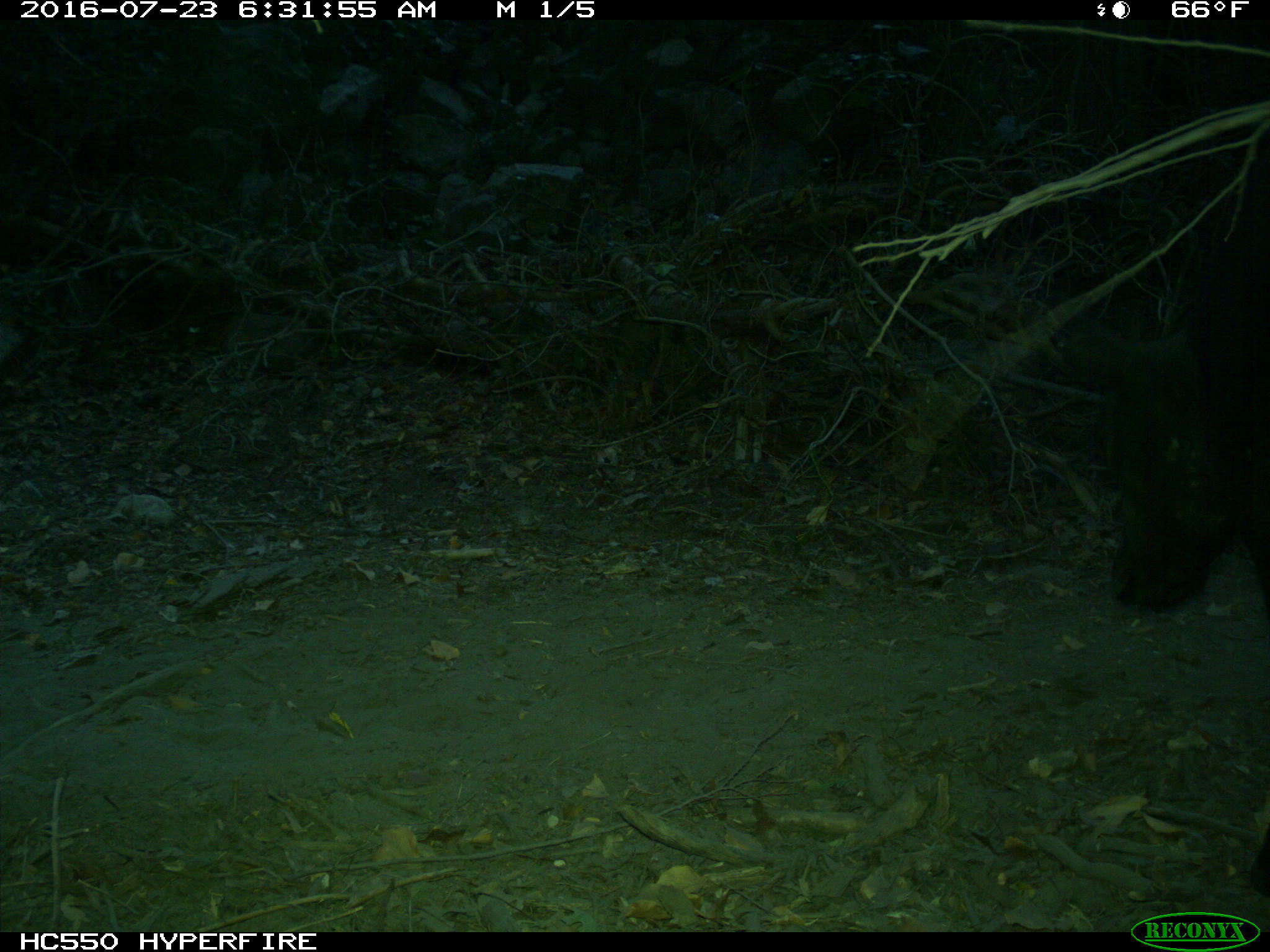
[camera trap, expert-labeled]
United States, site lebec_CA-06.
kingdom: Animalia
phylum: Chordata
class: Mammalia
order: Artiodactyla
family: Bovidae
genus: Bos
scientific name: Bos taurus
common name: domestic cow